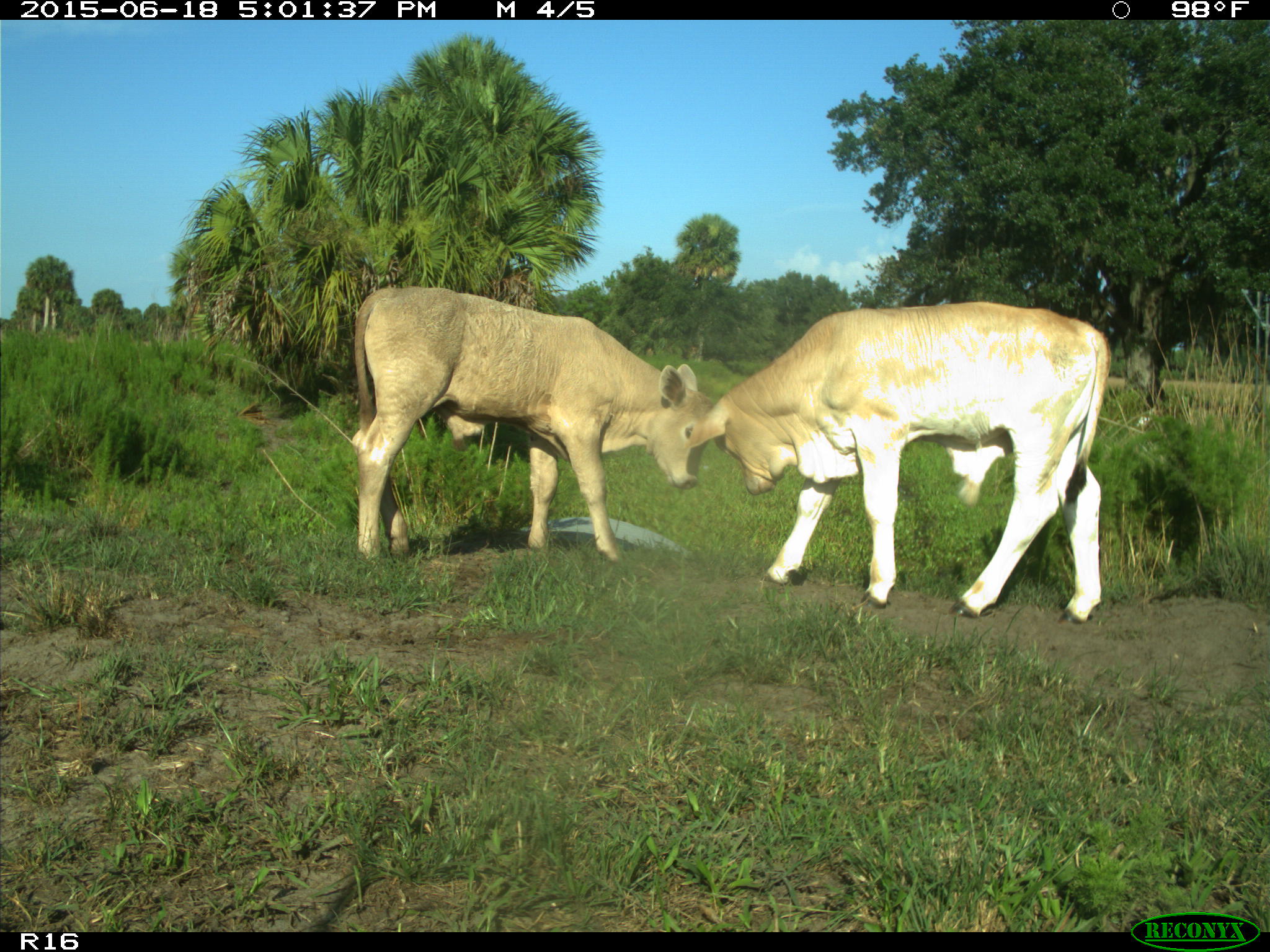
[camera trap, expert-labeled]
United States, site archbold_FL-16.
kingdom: Animalia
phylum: Chordata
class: Mammalia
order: Artiodactyla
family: Bovidae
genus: Bos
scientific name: Bos taurus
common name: domestic cow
Bos taurus (domestic cow).